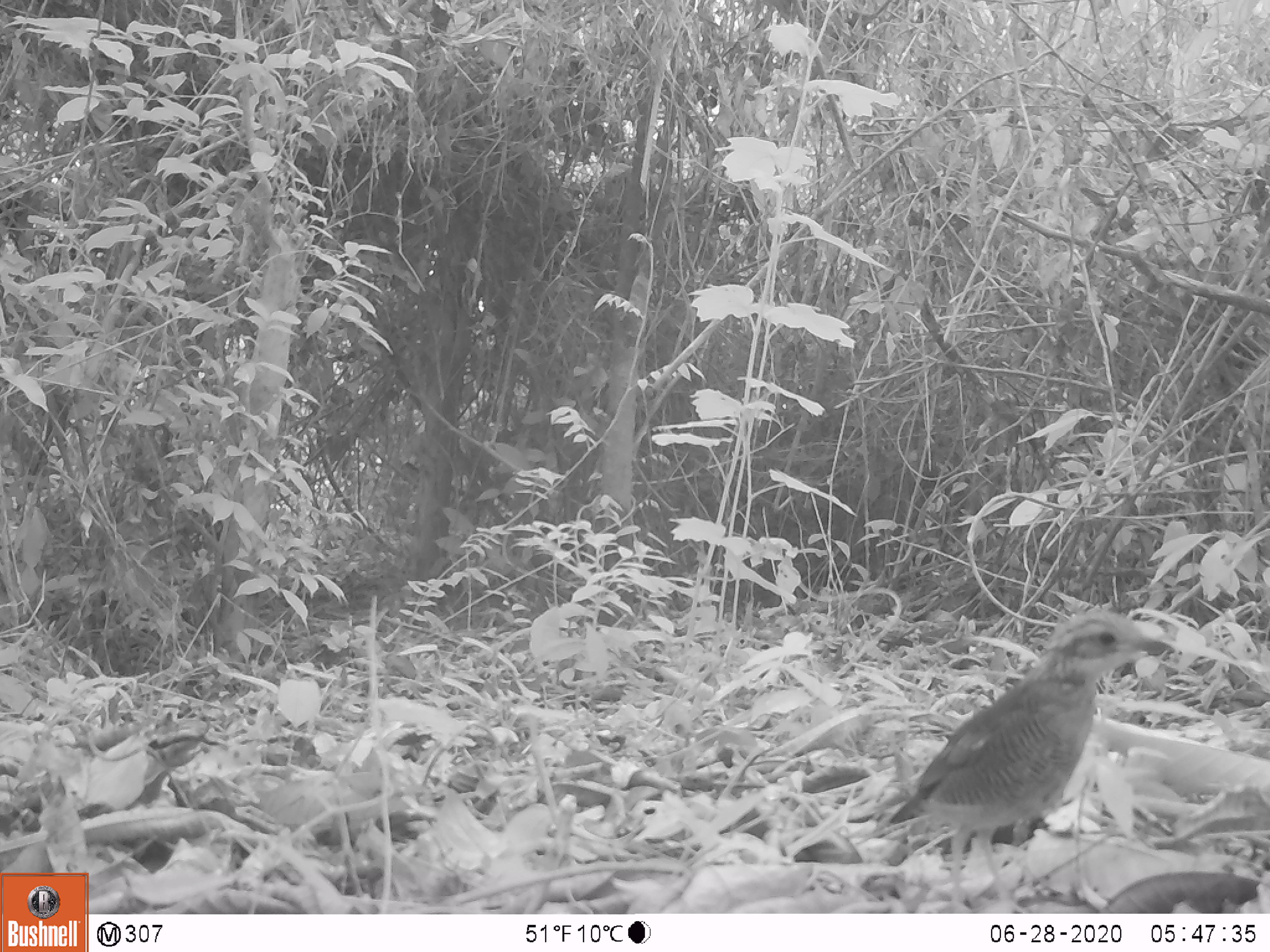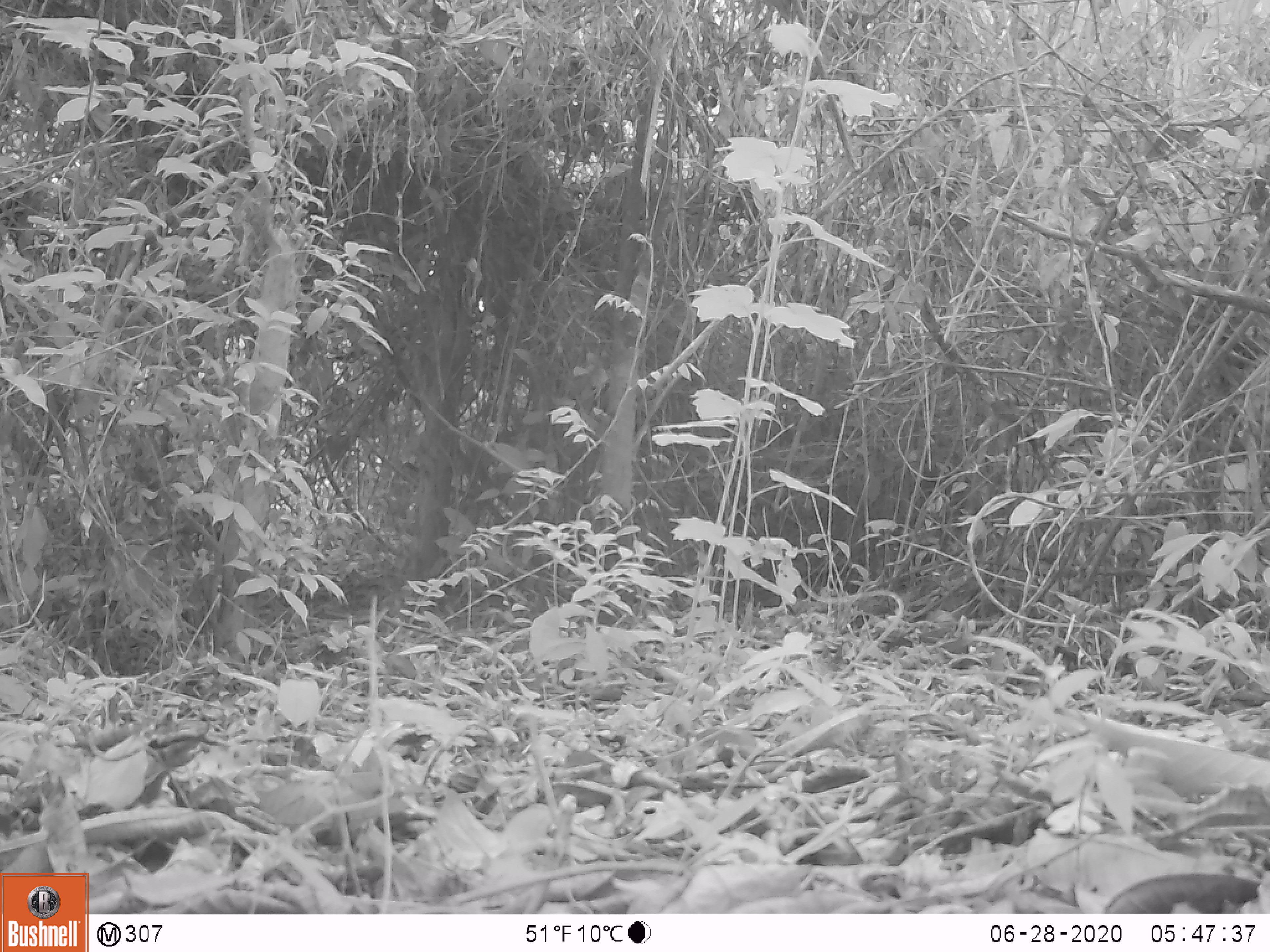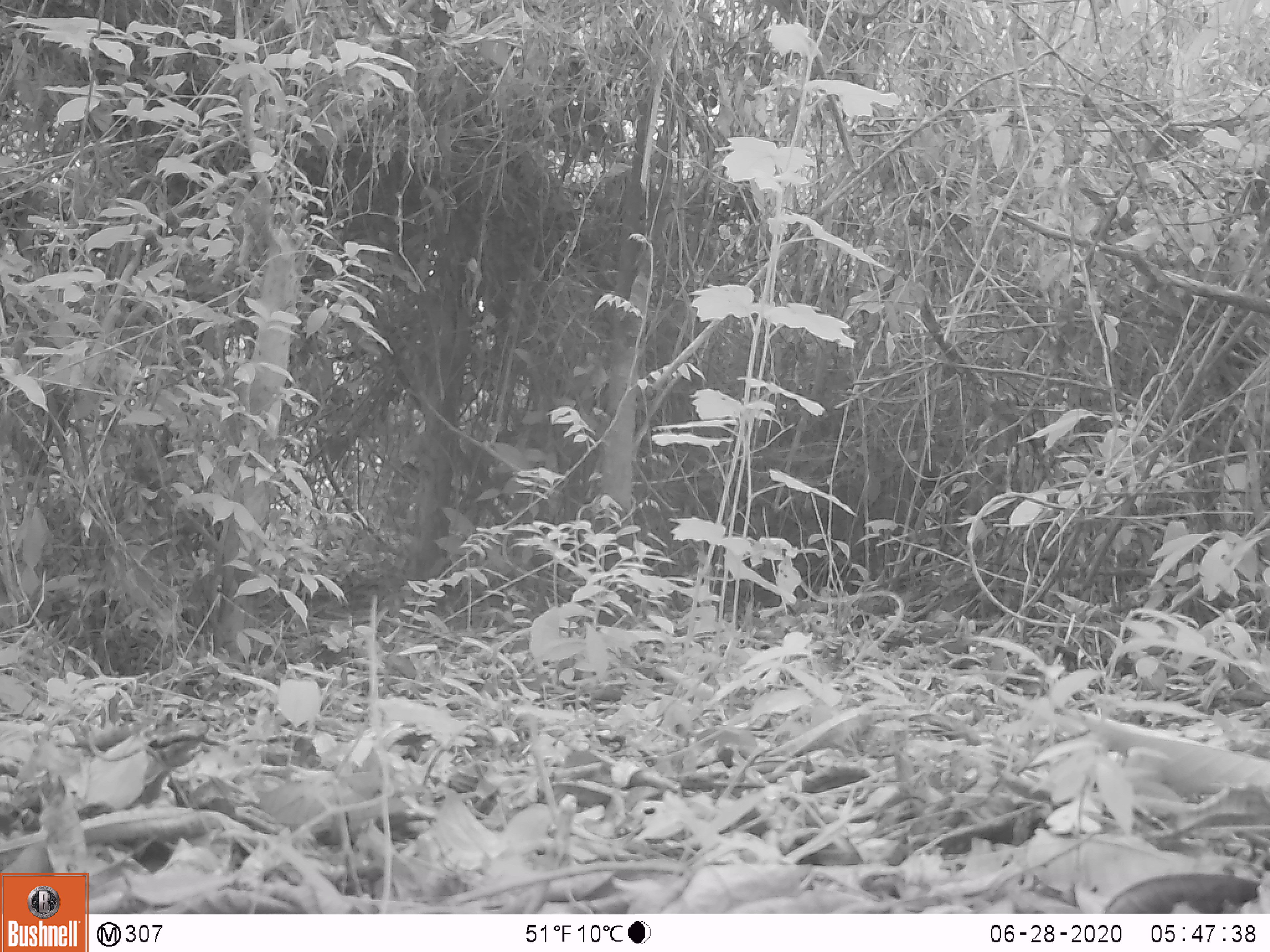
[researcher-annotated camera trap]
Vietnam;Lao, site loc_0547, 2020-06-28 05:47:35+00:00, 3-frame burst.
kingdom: Animalia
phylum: Chordata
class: Mammalia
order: Artiodactyla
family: Tragulidae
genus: Moschiola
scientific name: Moschiola meminna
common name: chevrotain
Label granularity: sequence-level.